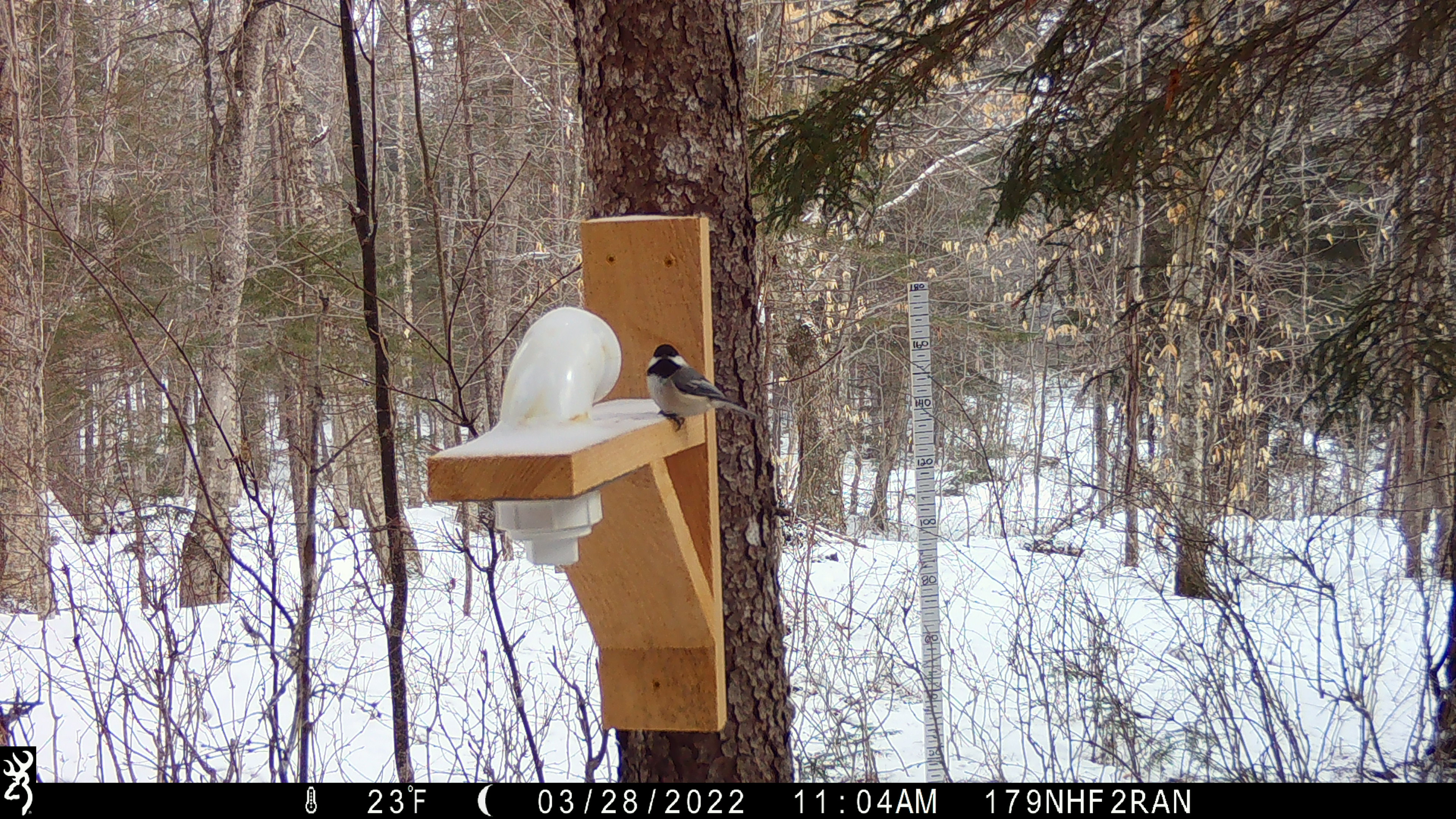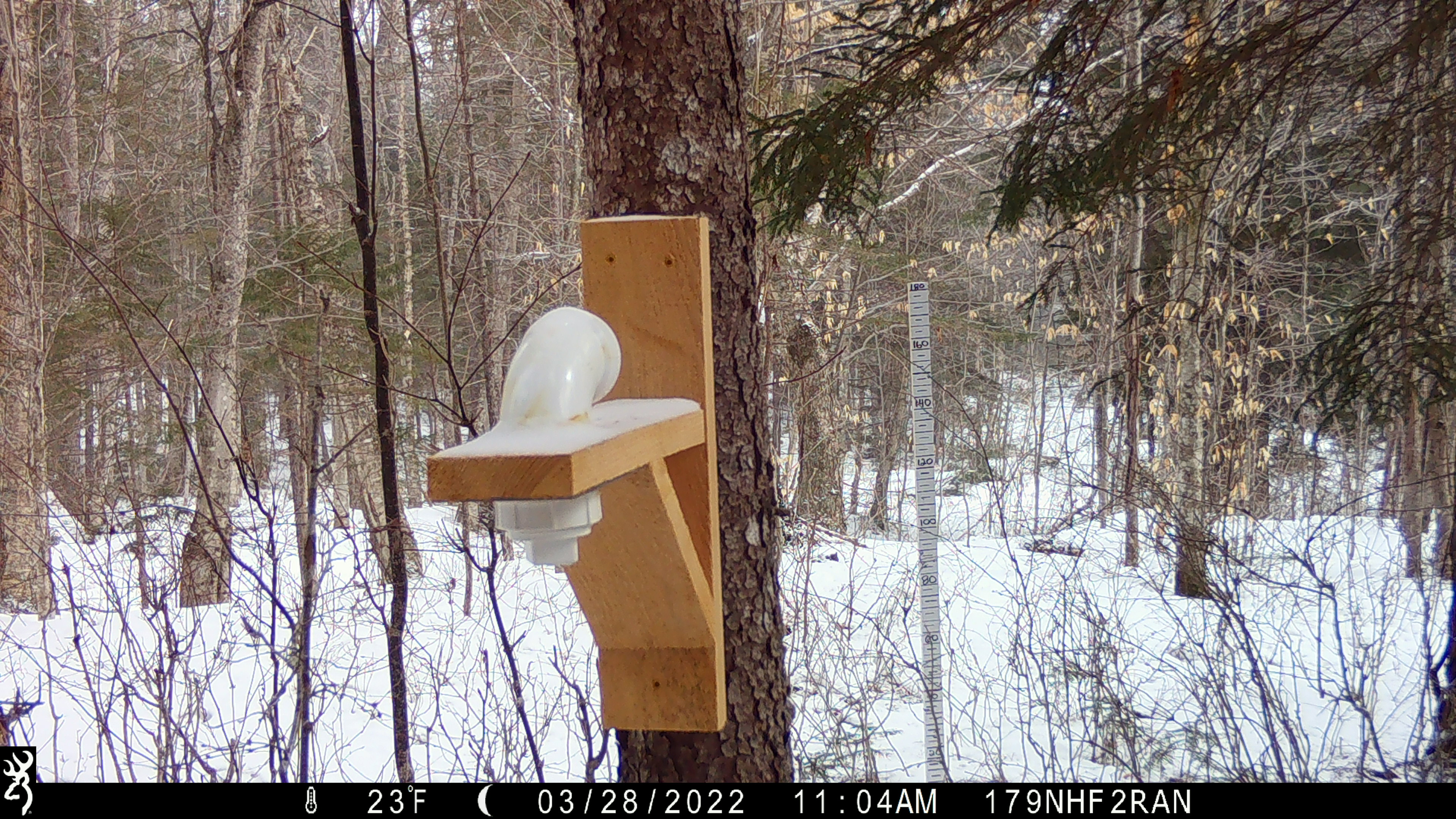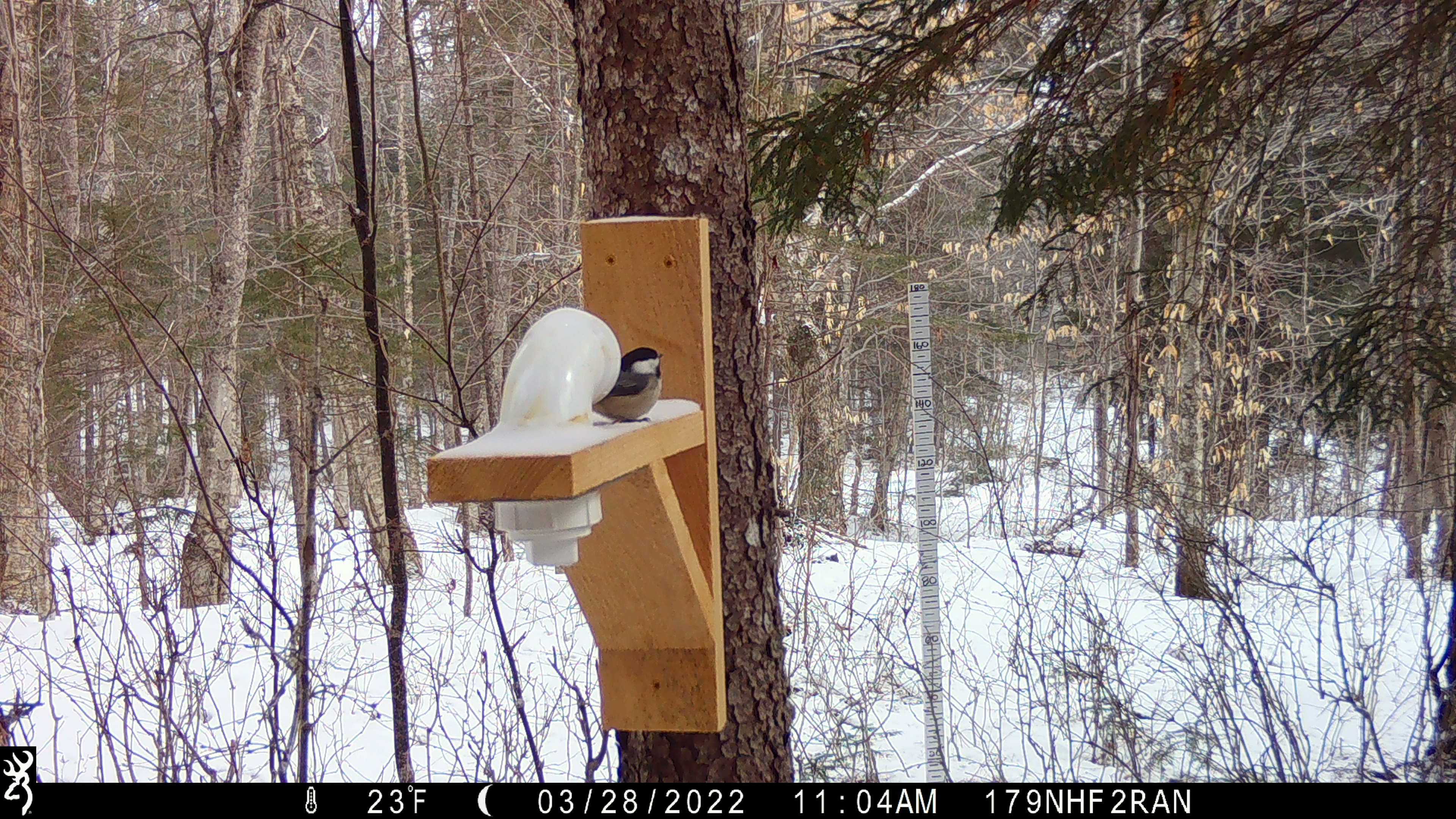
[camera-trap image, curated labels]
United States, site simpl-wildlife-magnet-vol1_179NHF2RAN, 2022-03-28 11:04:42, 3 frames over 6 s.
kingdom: Animalia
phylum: Chordata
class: Aves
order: Passeriformes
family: Sittidae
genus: Sitta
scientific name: Sitta canadensis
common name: red-breasted nuthatch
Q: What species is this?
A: Red-breasted nuthatch (Sitta canadensis).